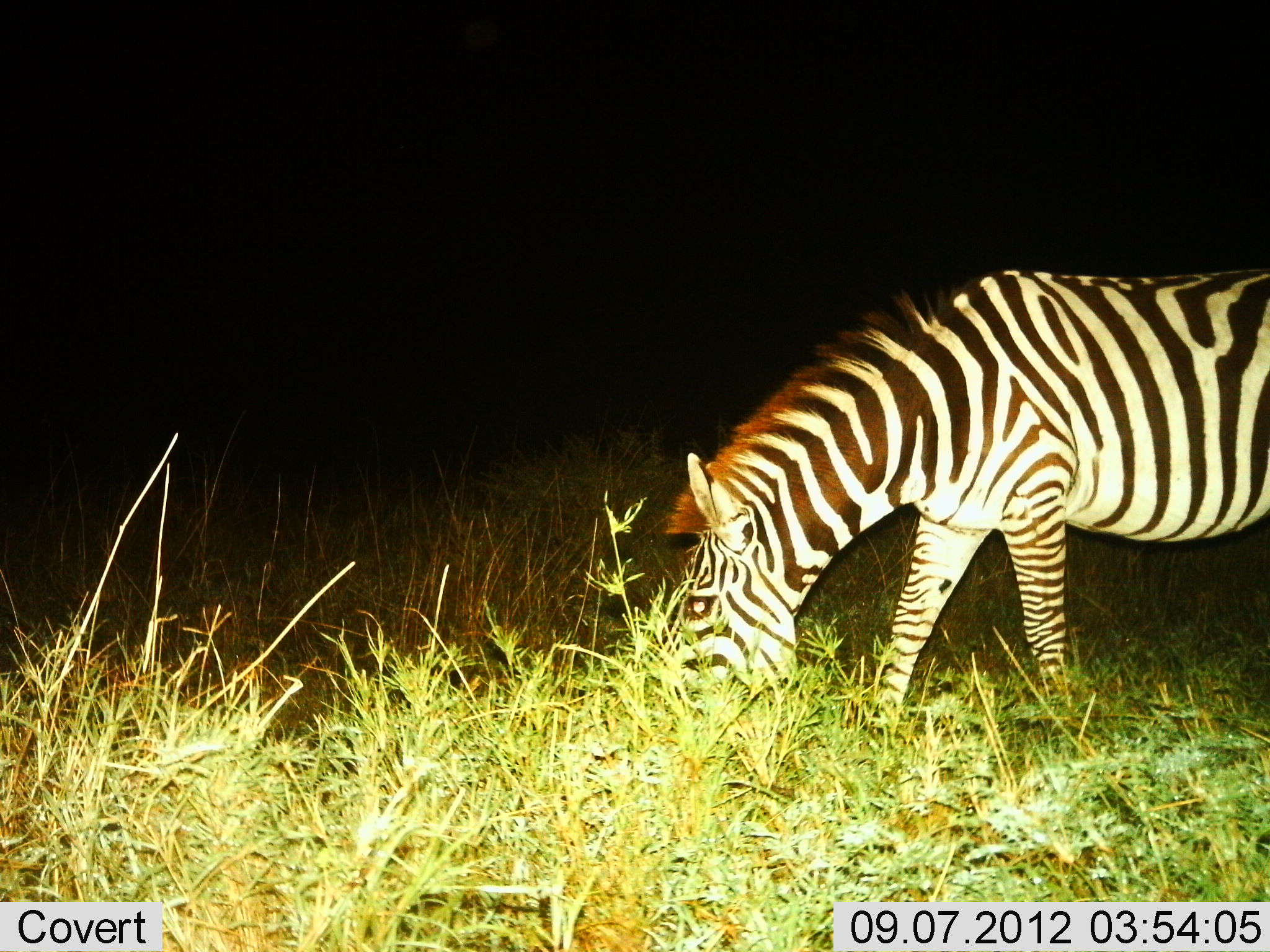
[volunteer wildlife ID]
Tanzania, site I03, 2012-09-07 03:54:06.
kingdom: Animalia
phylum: Chordata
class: Mammalia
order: Perissodactyla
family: Equidae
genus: Equus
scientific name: Equus quagga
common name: plains zebra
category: zebra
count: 1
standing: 10%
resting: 0%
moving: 0%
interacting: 0%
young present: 0%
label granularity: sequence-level